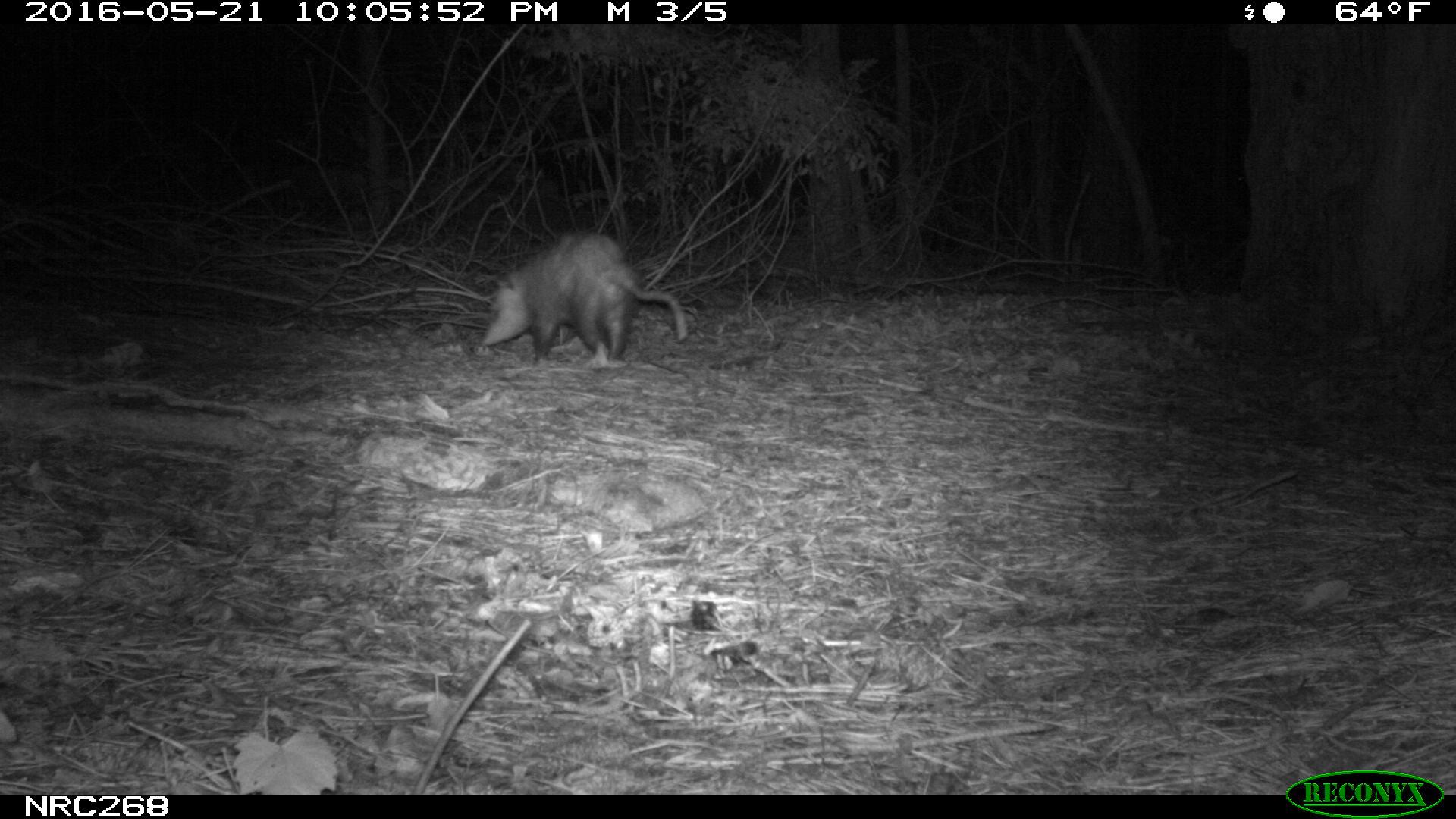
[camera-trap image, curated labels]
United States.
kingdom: Animalia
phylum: Chordata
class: Mammalia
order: Didelphimorphia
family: Didelphidae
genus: Didelphis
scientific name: Didelphis virginiana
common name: virginia opossum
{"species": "Virginia Opossum (Didelphis virginiana)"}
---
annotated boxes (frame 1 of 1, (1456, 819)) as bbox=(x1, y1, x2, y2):
Virginia Opossum: bbox=(468, 221, 697, 379)